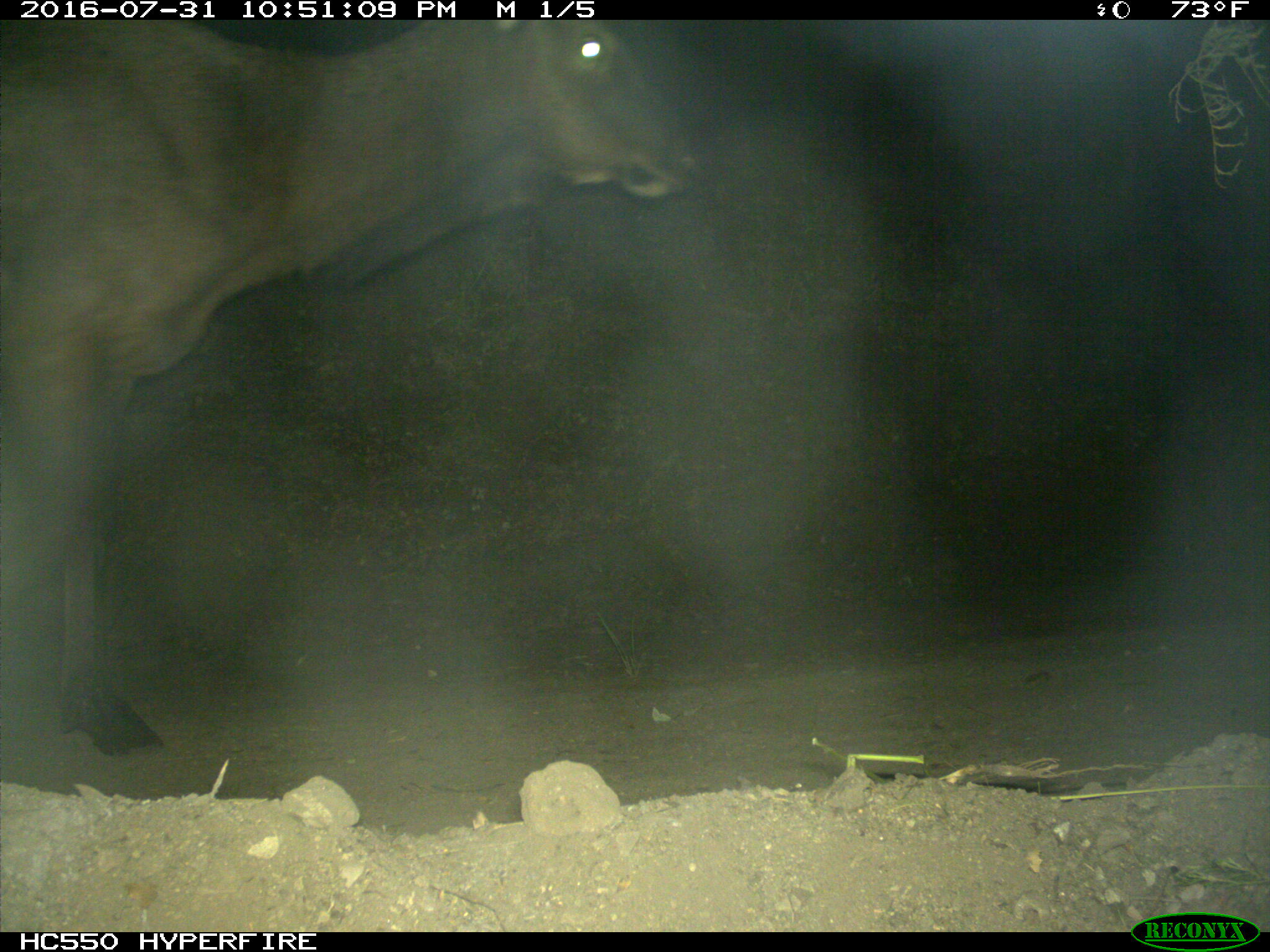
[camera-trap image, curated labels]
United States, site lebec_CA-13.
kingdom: Animalia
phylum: Chordata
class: Mammalia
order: Artiodactyla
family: Cervidae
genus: Cervus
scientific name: Cervus canadensis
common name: elk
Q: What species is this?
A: Cervus canadensis (elk).